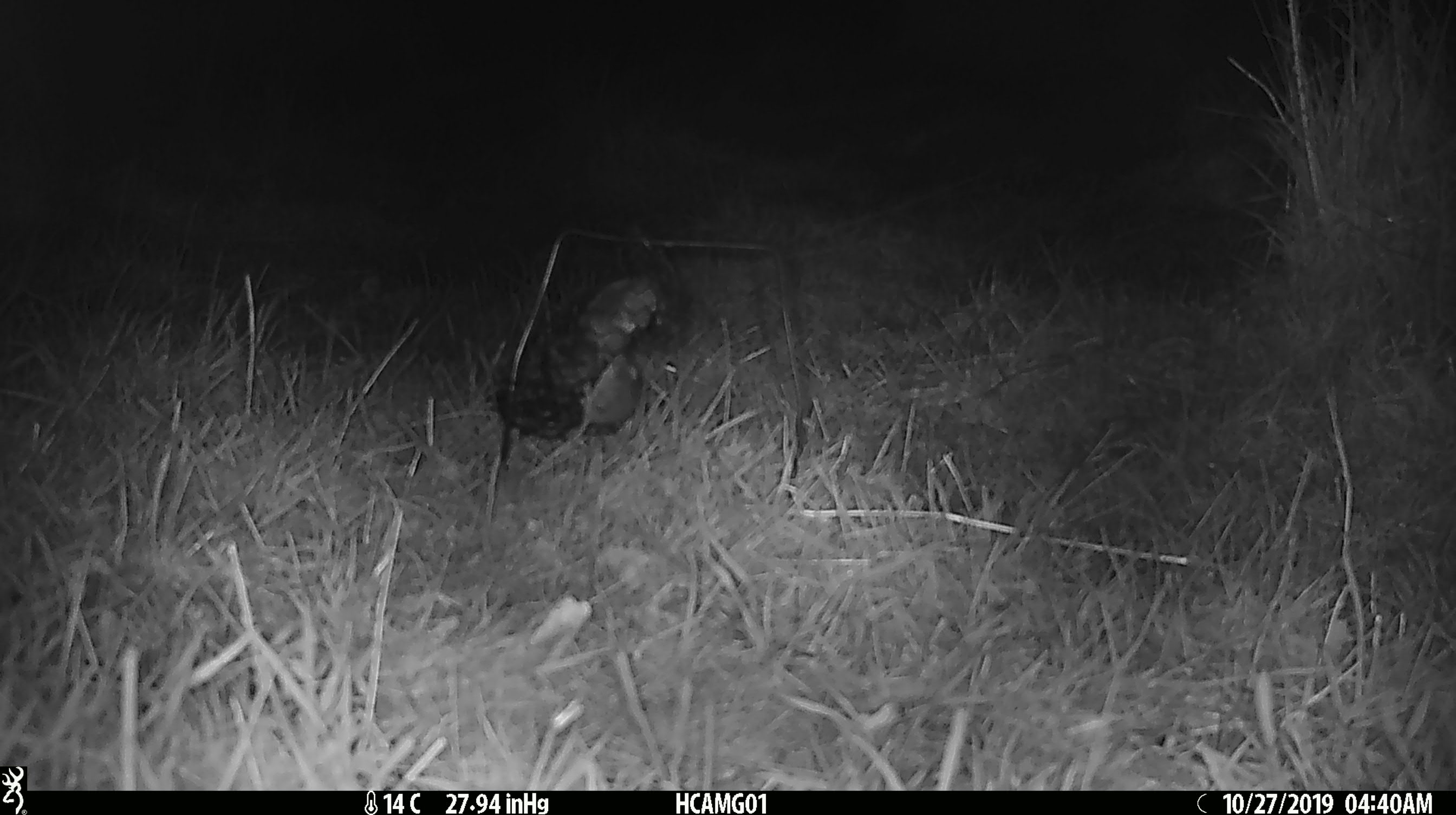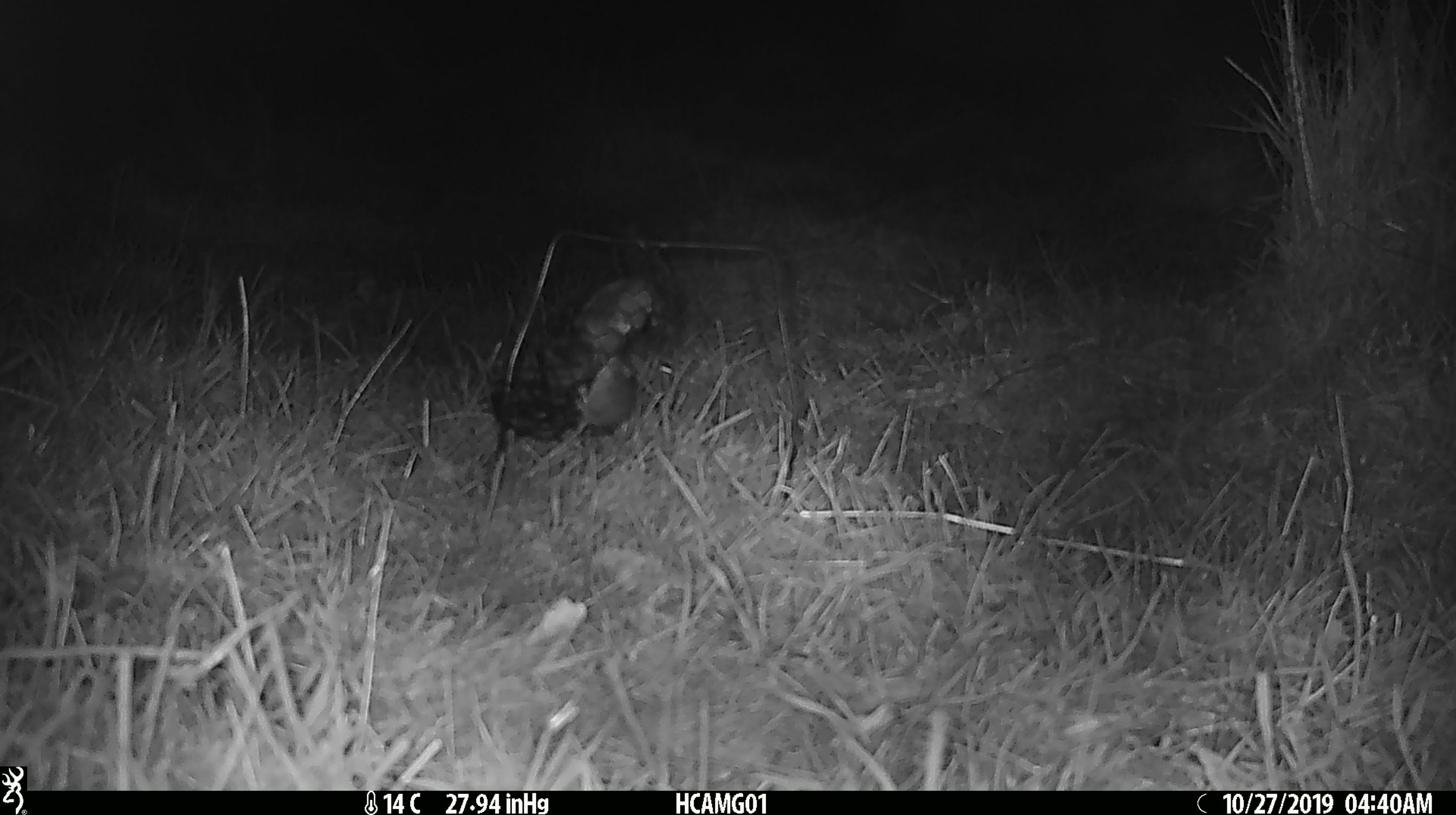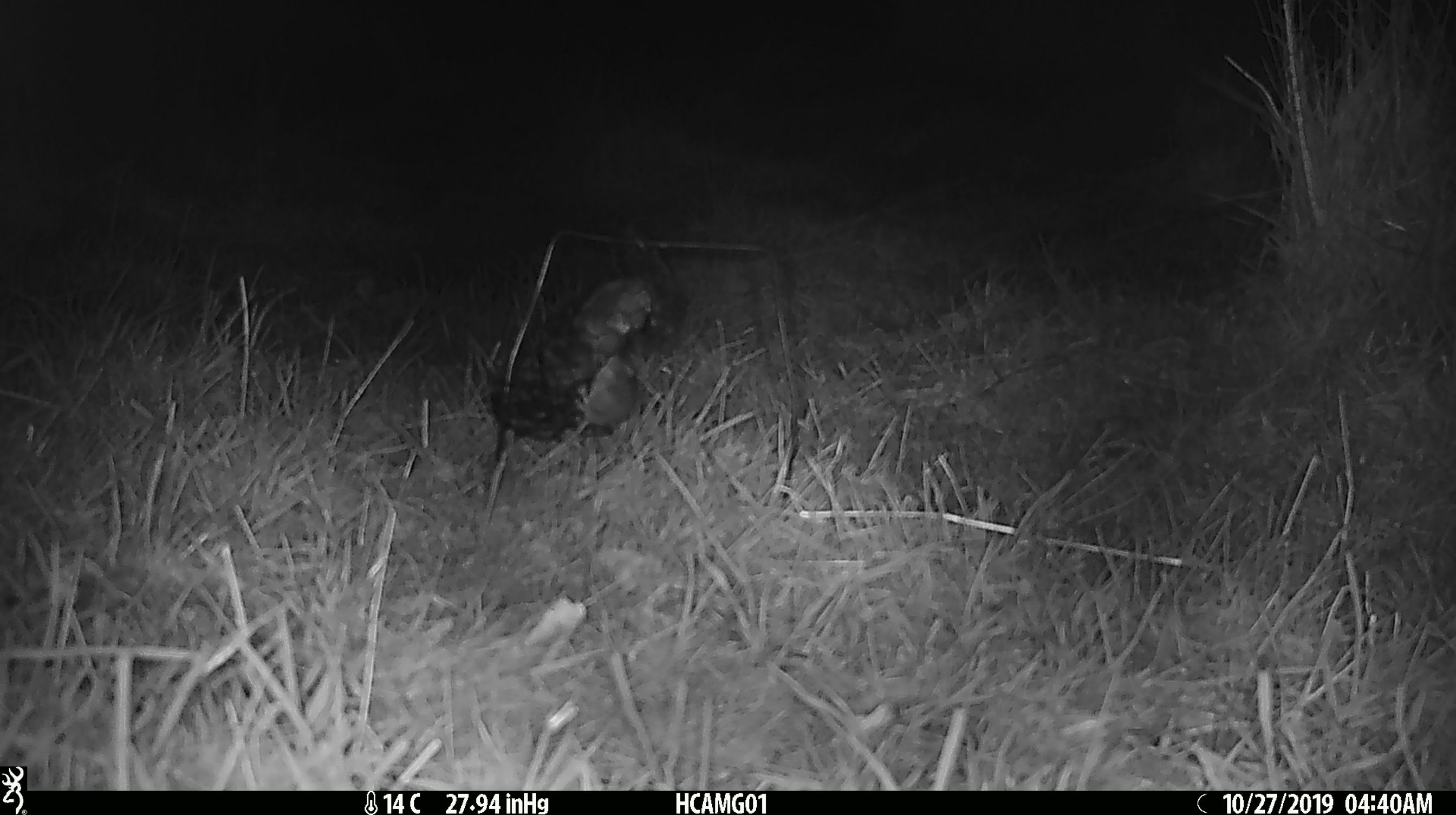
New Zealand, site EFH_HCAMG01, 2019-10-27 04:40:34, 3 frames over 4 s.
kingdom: Animalia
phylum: Chordata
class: Mammalia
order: Rodentia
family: Muridae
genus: Mus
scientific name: Mus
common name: mouse